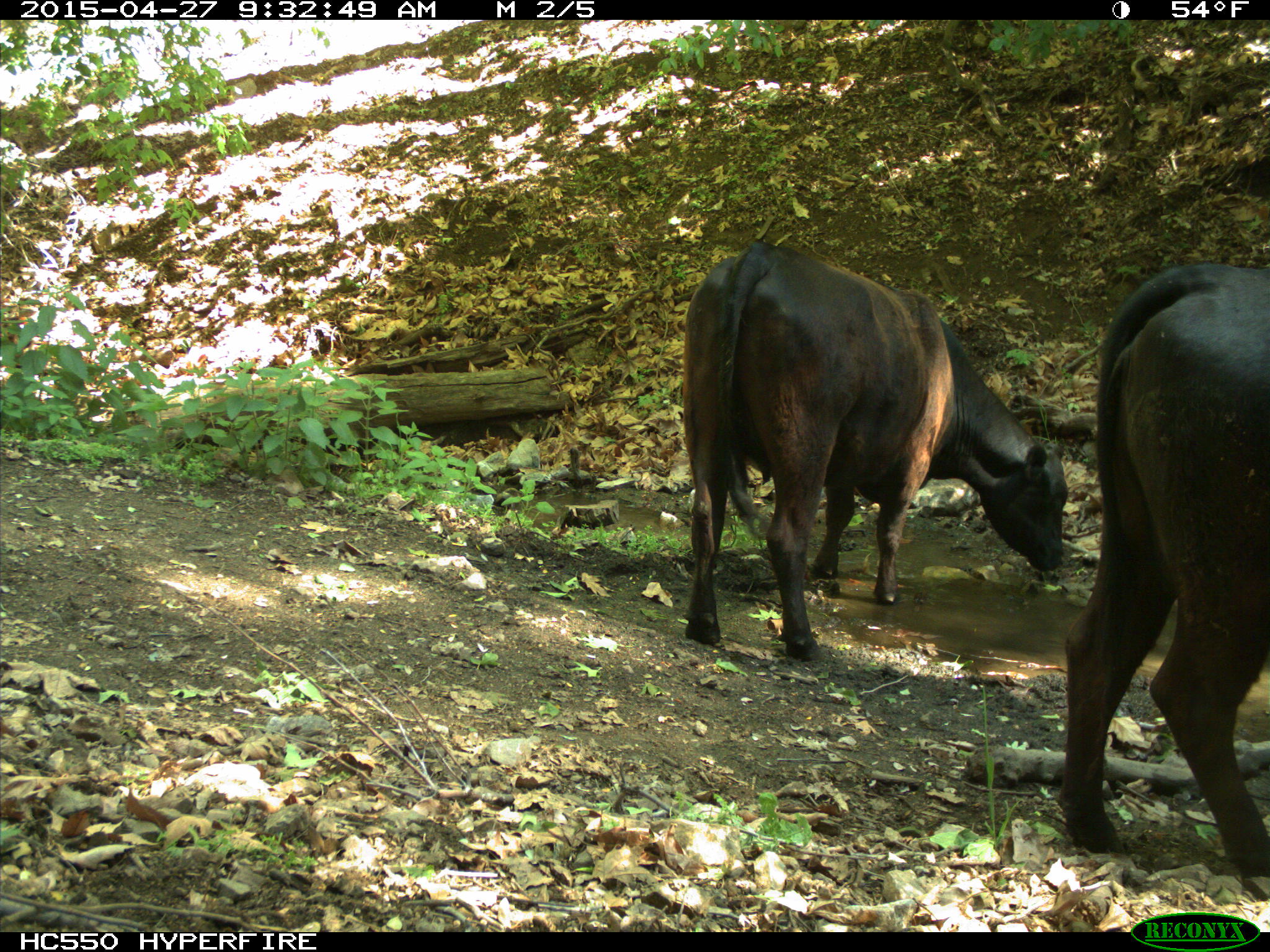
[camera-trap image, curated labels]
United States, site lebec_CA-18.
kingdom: Animalia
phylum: Chordata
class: Mammalia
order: Artiodactyla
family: Bovidae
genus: Bos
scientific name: Bos taurus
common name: domestic cow